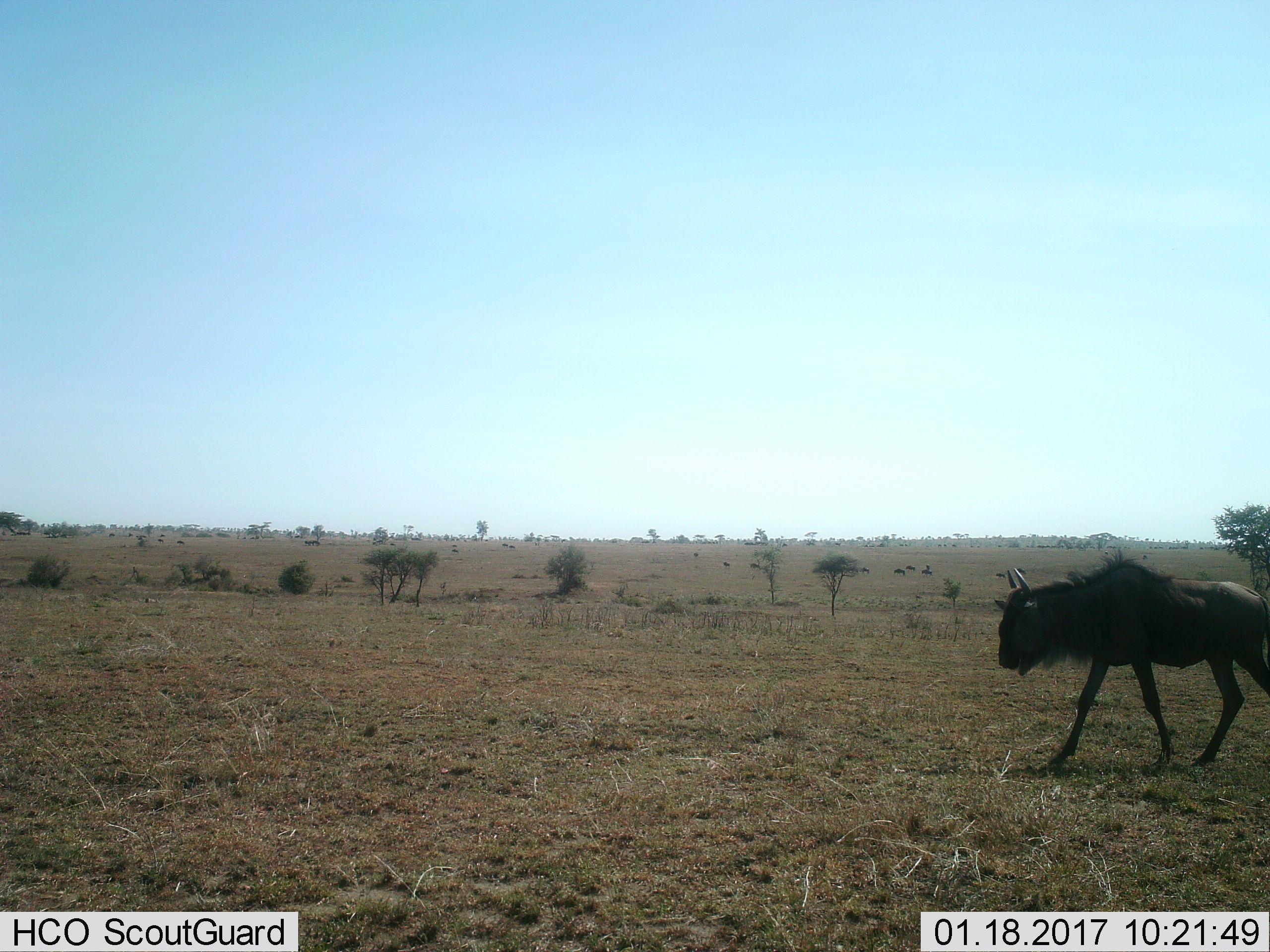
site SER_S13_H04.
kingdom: Animalia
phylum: Chordata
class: Mammalia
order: Artiodactyla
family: Bovidae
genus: Connochaetes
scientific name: Connochaetes taurinus taurinus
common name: blue wildebeest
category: wildebeestblue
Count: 1.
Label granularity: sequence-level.